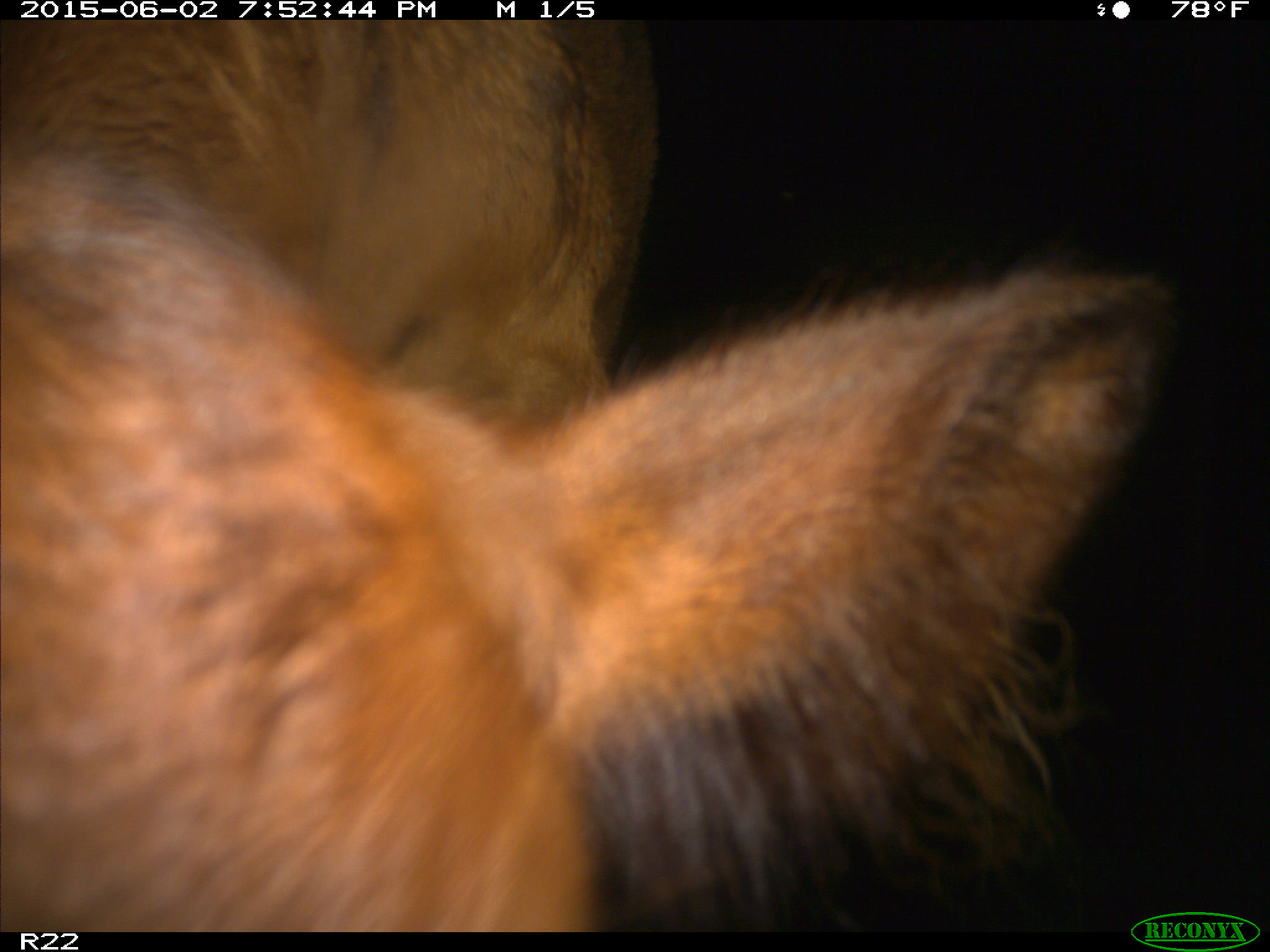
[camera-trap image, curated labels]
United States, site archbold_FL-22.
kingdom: Animalia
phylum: Chordata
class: Mammalia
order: Artiodactyla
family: Bovidae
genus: Bos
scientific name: Bos taurus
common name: domestic cow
Bos taurus (domestic cow).